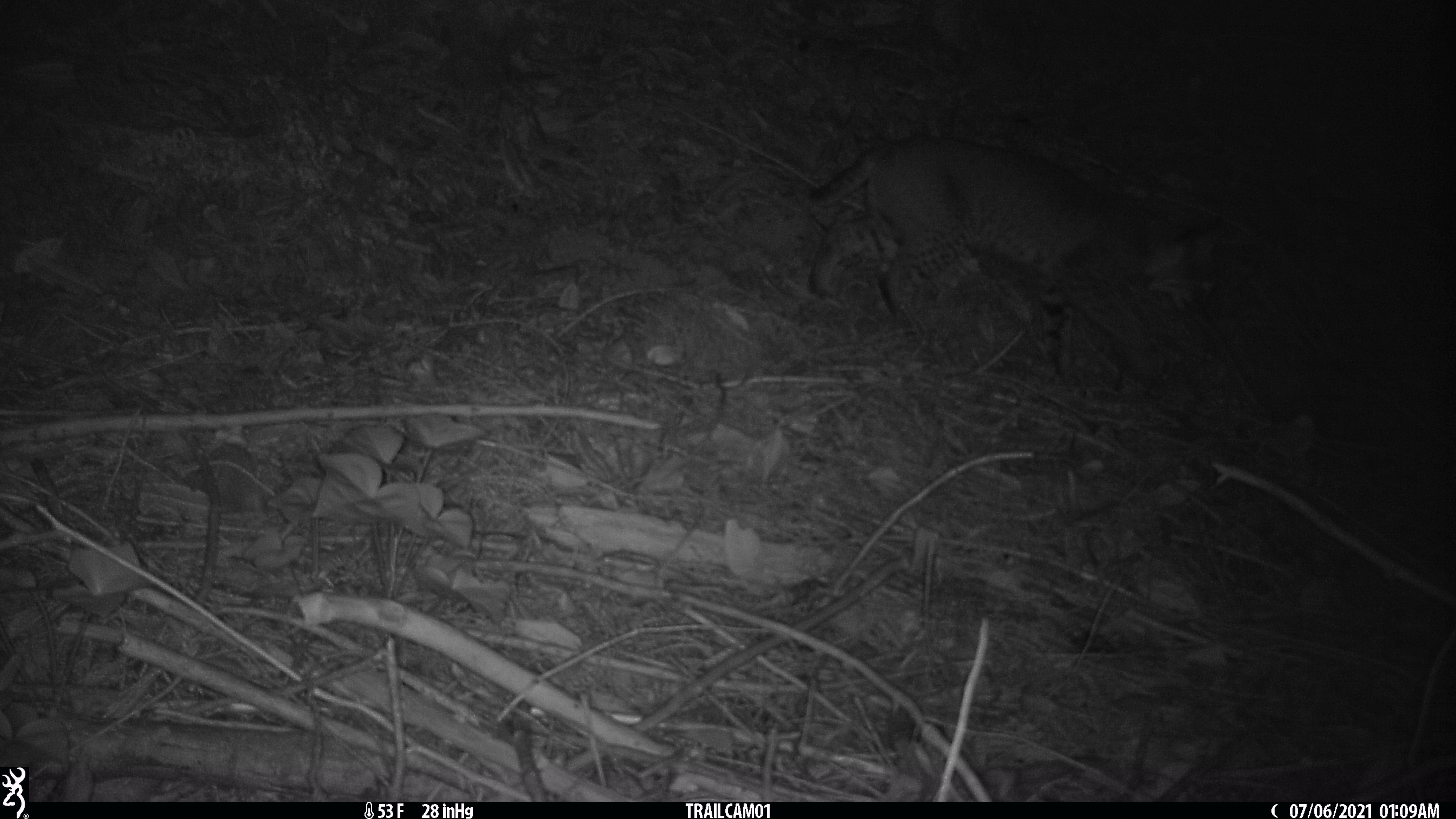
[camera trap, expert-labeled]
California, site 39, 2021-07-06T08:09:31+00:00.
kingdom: Animalia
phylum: Chordata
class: Mammalia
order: Carnivora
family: Felidae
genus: Lynx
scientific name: Lynx rufus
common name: bobcat